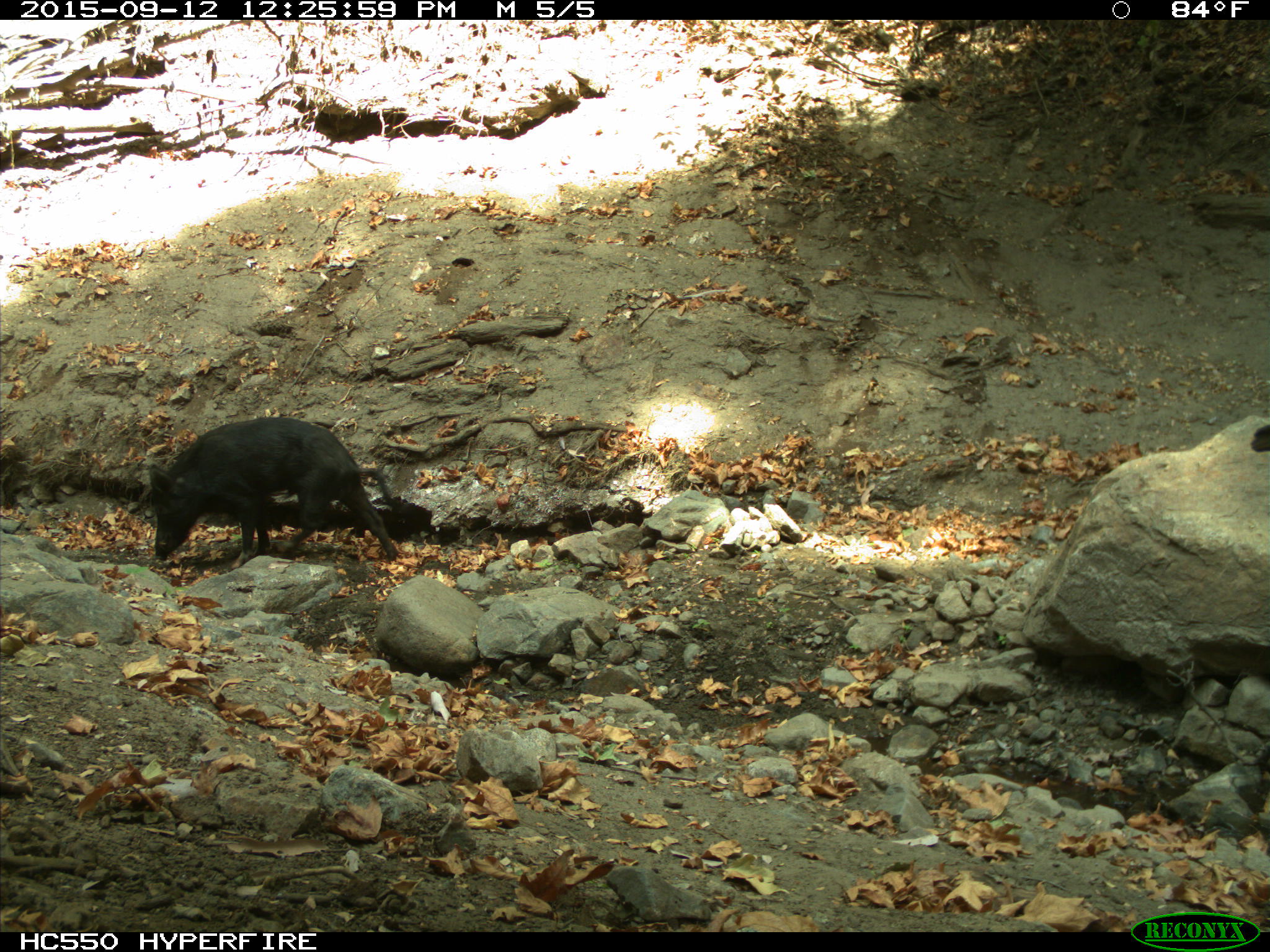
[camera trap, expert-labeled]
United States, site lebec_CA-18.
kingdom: Animalia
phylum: Chordata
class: Mammalia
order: Artiodactyla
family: Suidae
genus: Sus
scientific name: Sus scrofa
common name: wild boar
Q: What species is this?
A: Sus scrofa (wild boar).